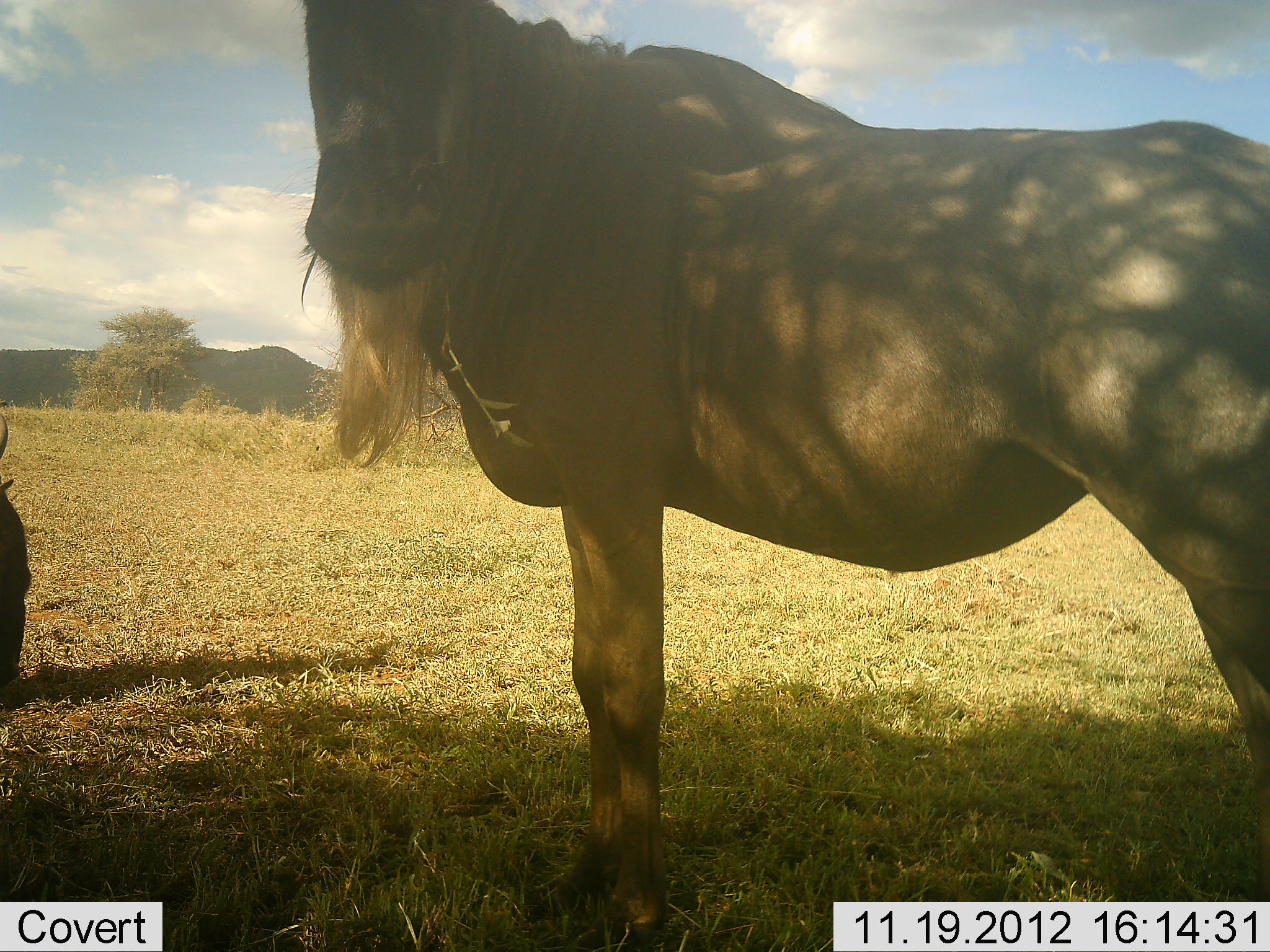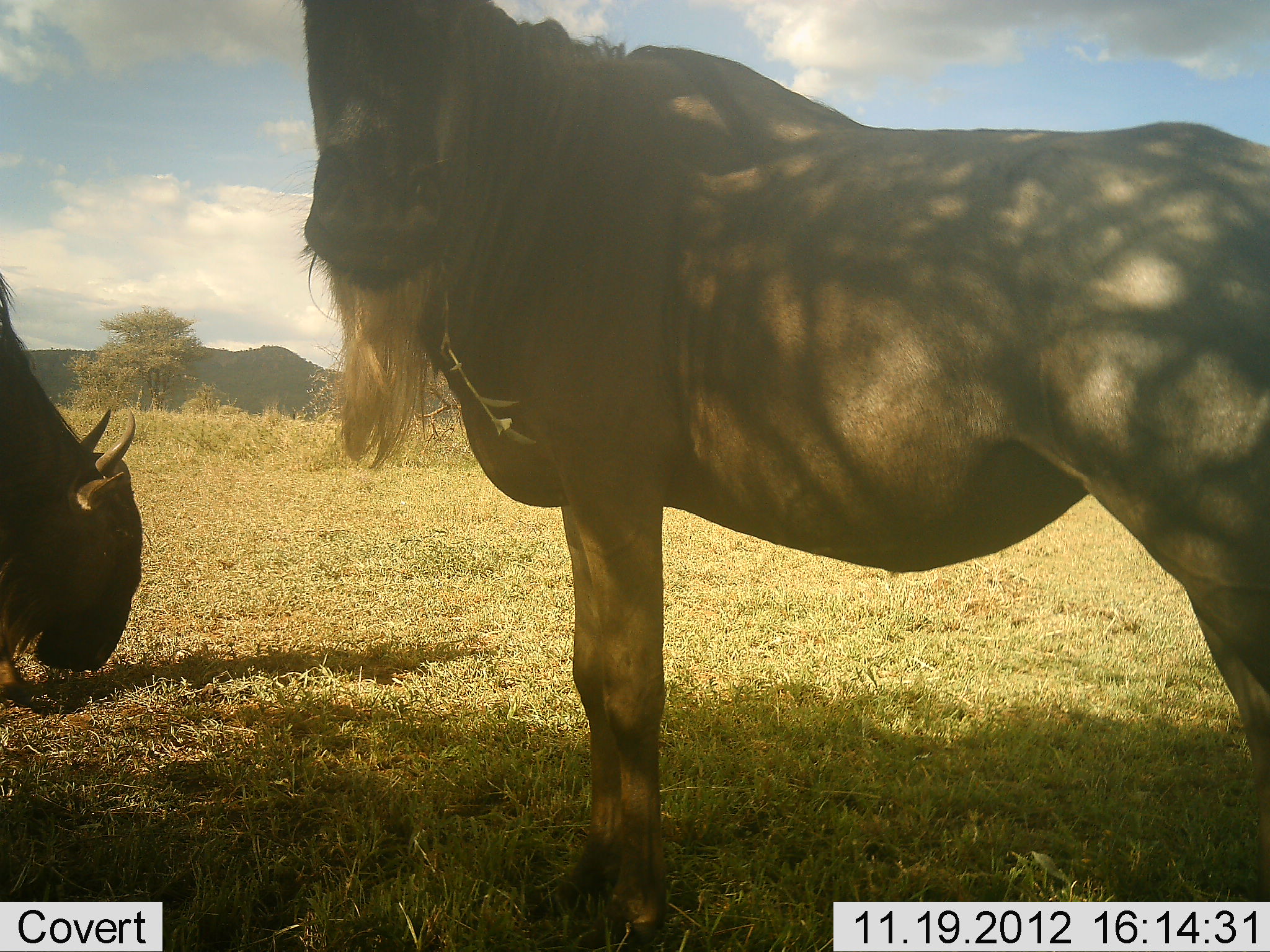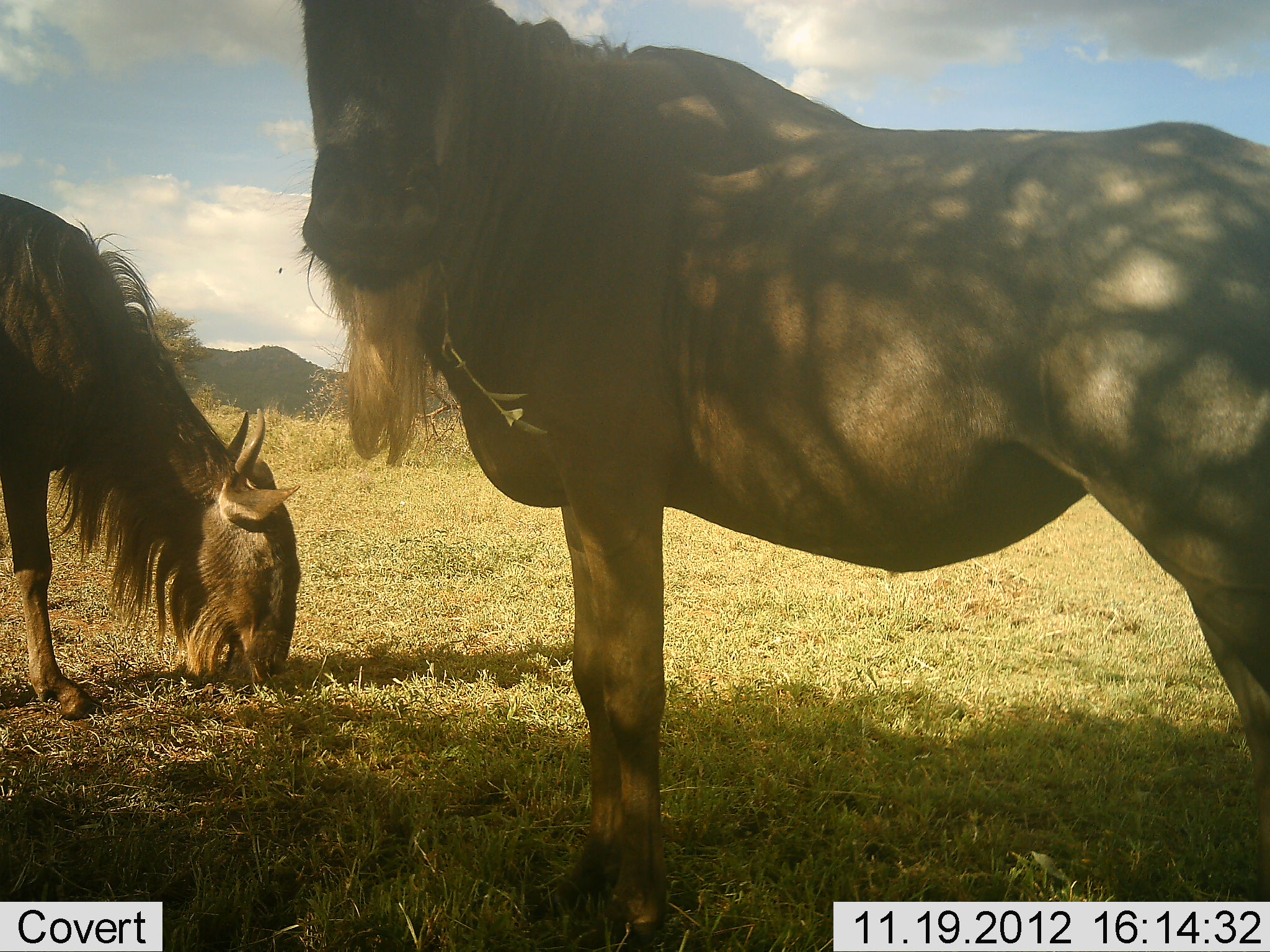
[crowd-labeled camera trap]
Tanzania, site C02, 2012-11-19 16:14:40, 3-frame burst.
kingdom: Animalia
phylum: Chordata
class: Mammalia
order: Artiodactyla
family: Bovidae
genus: Connochaetes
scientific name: Connochaetes taurinus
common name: blue wildebeest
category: wildebeest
Wildebeest (blue wildebeest) (Connochaetes taurinus), count 2. Behavior (volunteer vote fractions): standing 75%, resting 5%, moving 10%, interacting 0%. Young present (vote fraction): 0%. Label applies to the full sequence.